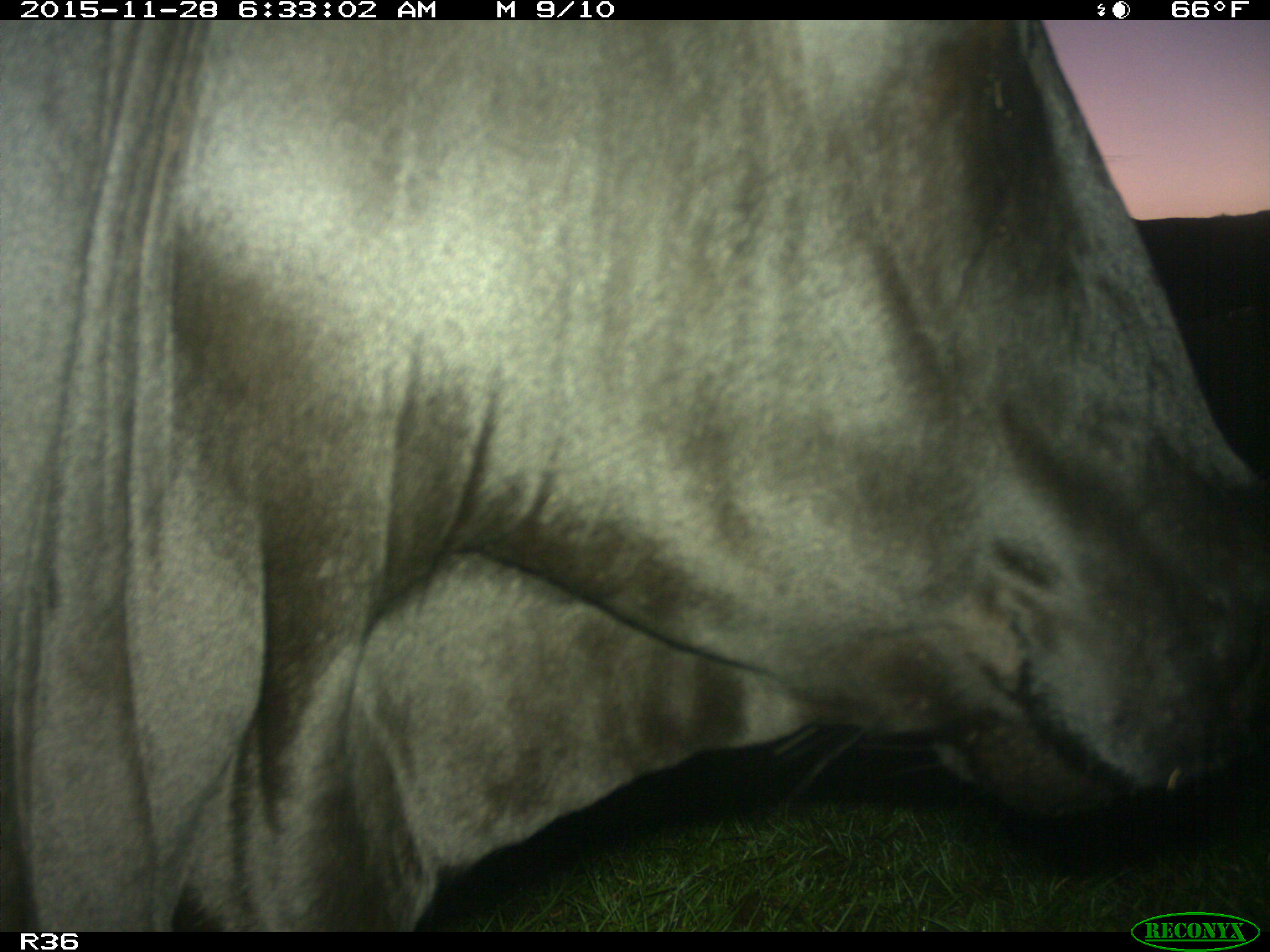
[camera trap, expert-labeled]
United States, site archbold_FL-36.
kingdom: Animalia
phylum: Chordata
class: Mammalia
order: Artiodactyla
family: Bovidae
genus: Bos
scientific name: Bos taurus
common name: domestic cow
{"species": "Bos taurus (domestic cow)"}